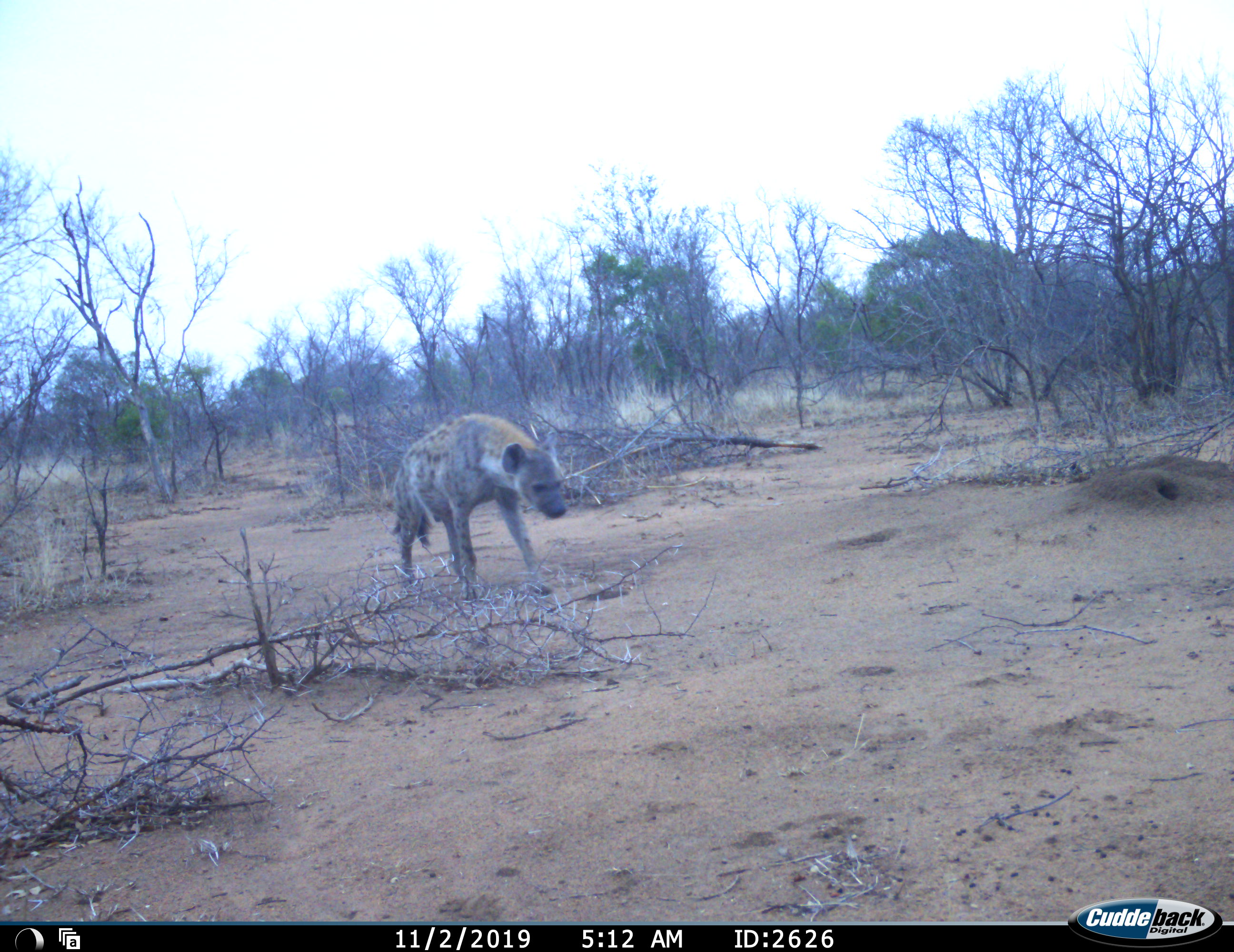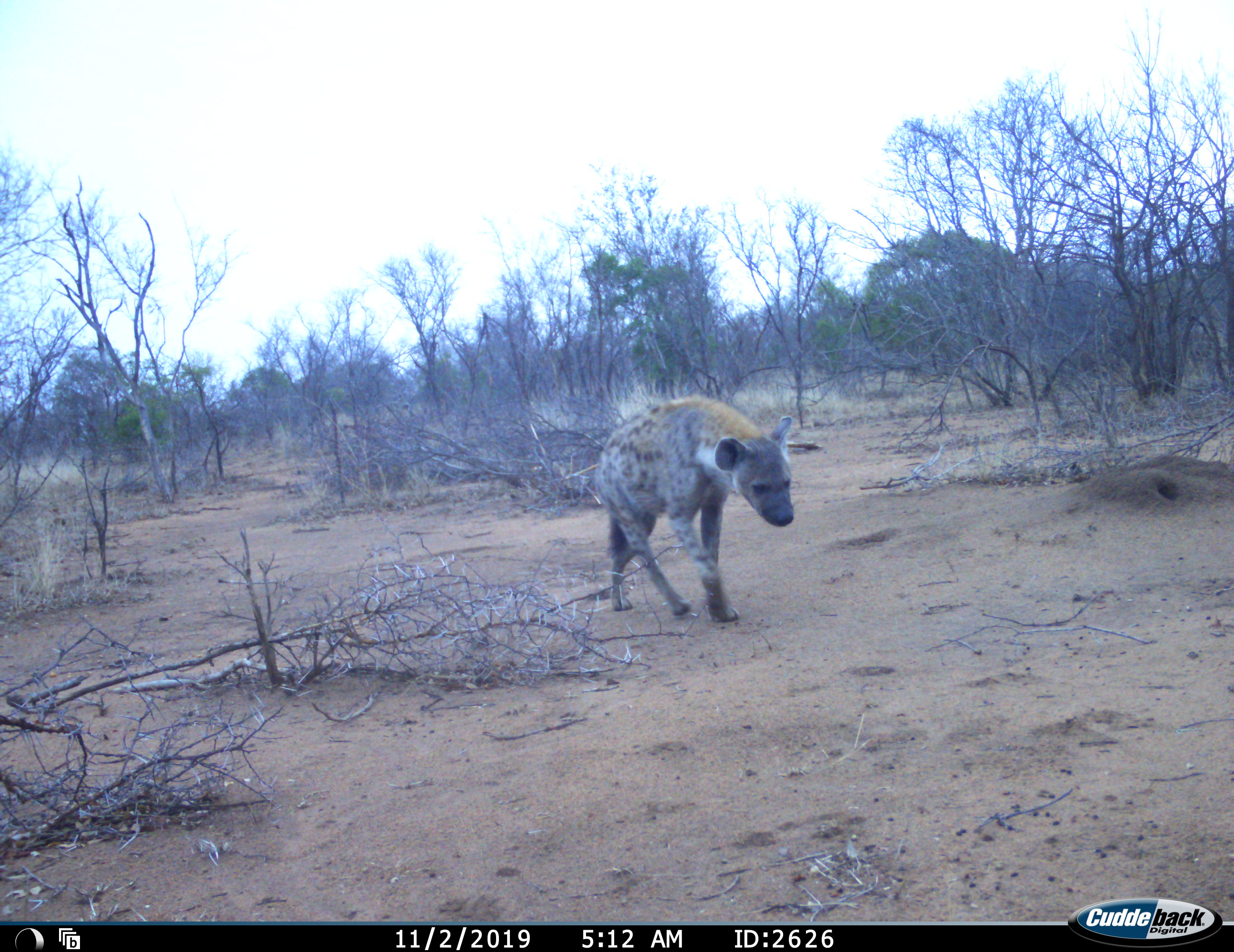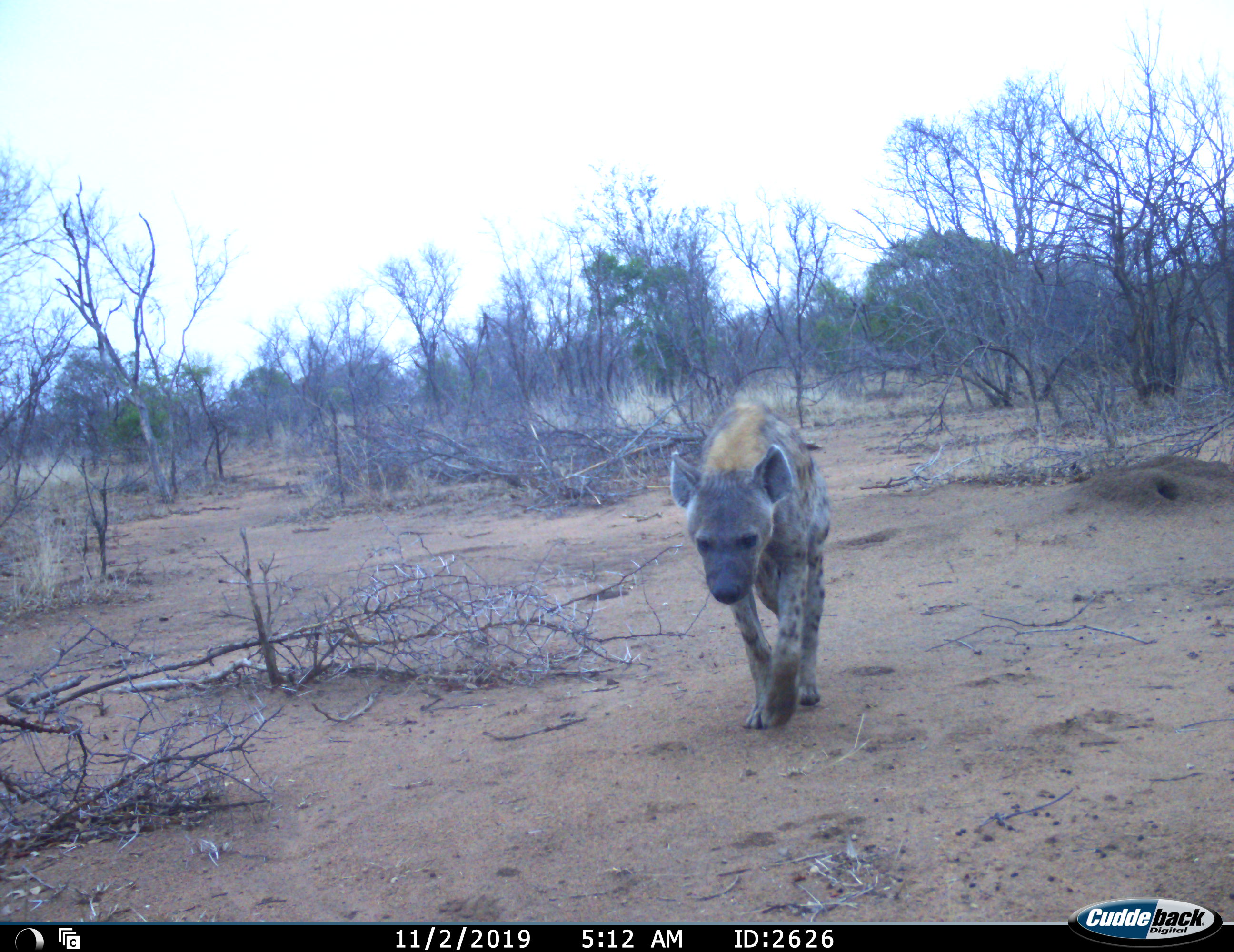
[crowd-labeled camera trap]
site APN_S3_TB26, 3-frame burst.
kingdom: Animalia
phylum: Chordata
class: Mammalia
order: Carnivora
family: Hyaenidae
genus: Crocuta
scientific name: Crocuta crocuta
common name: spotted hyena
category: hyenaspotted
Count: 1.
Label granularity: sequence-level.